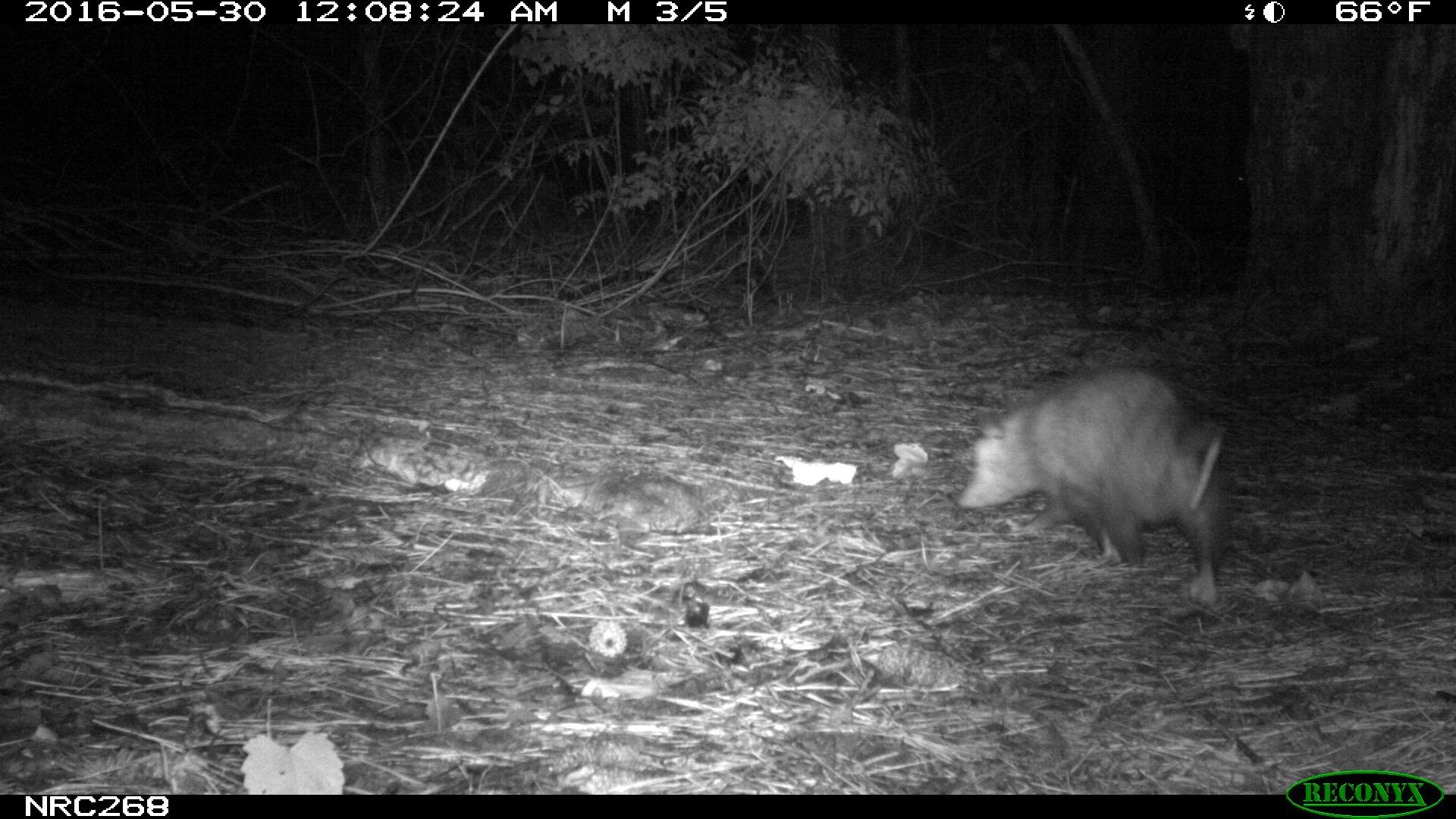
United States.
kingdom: Animalia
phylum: Chordata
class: Mammalia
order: Didelphimorphia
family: Didelphidae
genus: Didelphis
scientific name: Didelphis virginiana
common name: virginia opossum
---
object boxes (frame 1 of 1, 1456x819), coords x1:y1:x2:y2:
Virginia Opossum: 951:372:1244:610